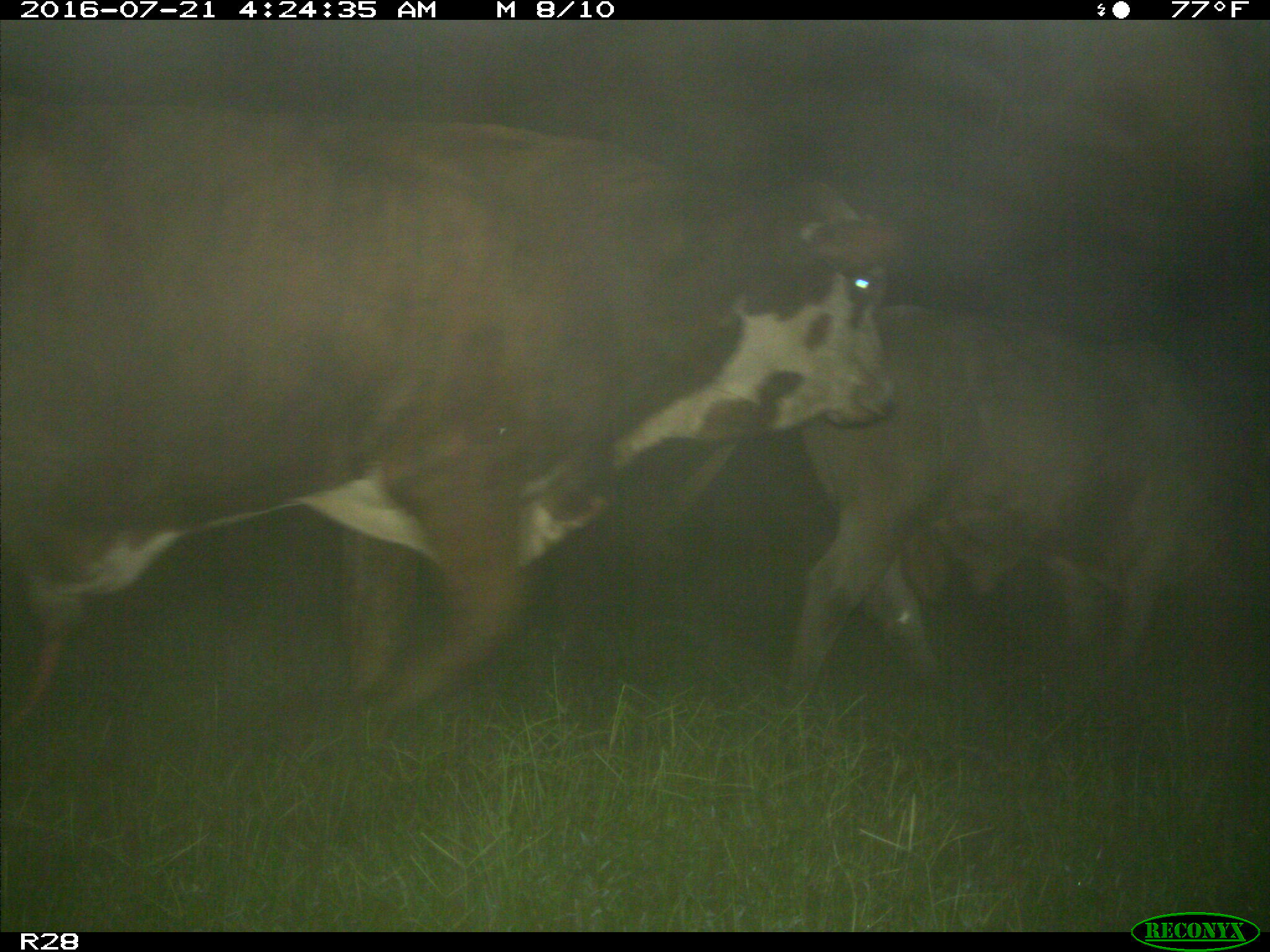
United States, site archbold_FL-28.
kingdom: Animalia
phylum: Chordata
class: Mammalia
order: Artiodactyla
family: Bovidae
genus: Bos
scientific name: Bos taurus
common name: domestic cow